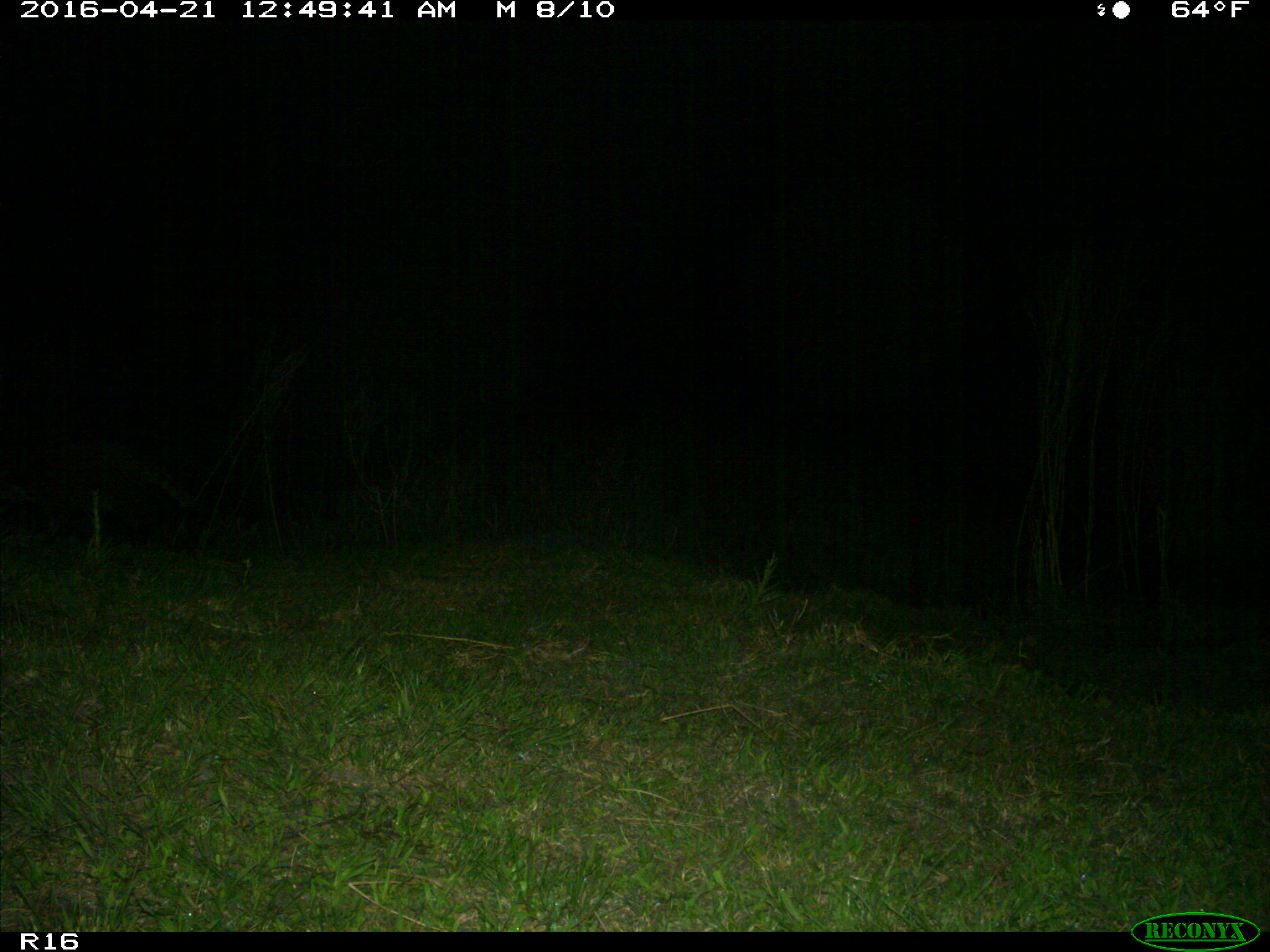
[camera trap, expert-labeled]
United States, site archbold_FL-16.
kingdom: Animalia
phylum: Chordata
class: Mammalia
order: Carnivora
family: Procyonidae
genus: Procyon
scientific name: Procyon lotor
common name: common raccoon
Procyon lotor (common raccoon).